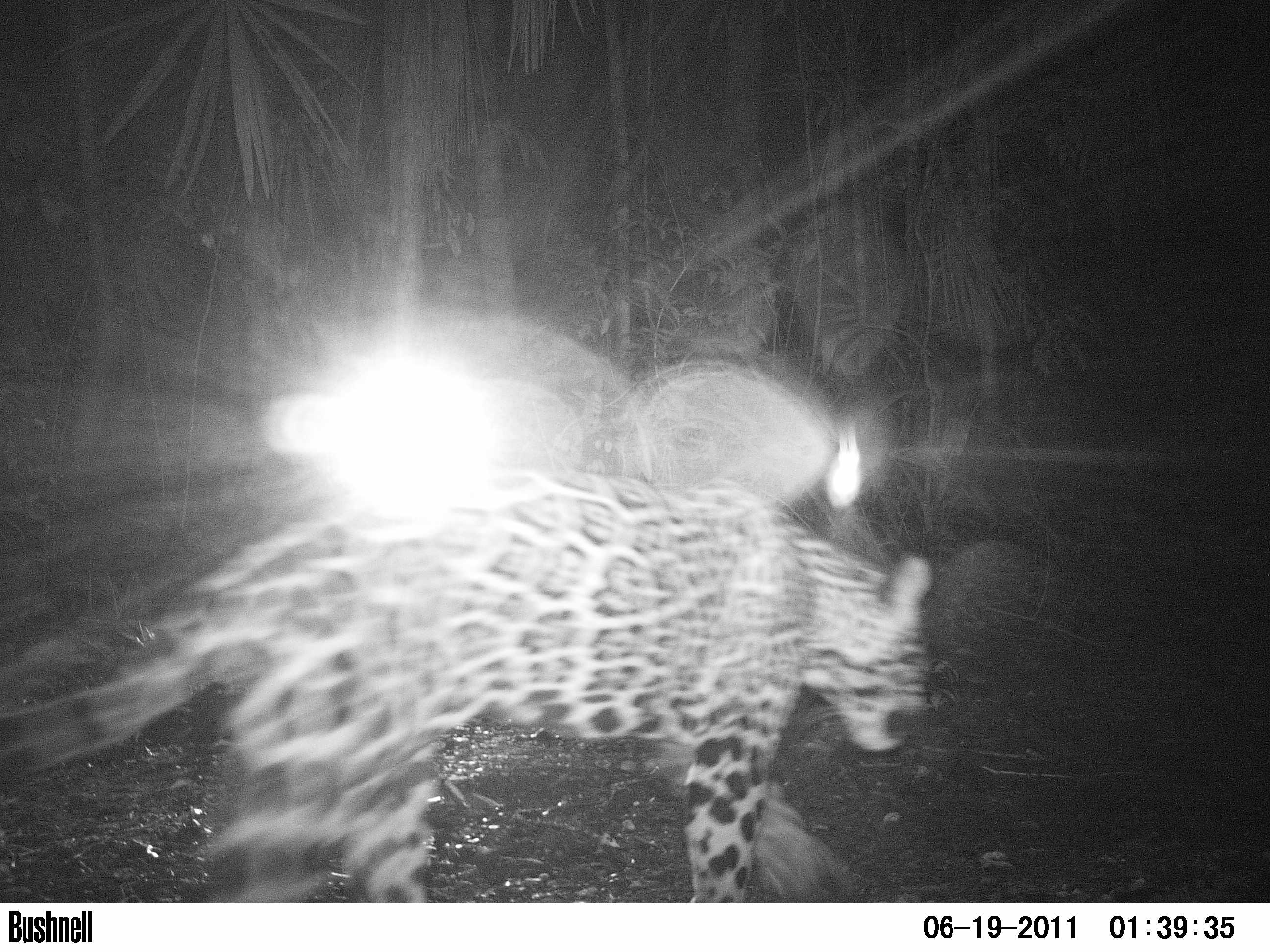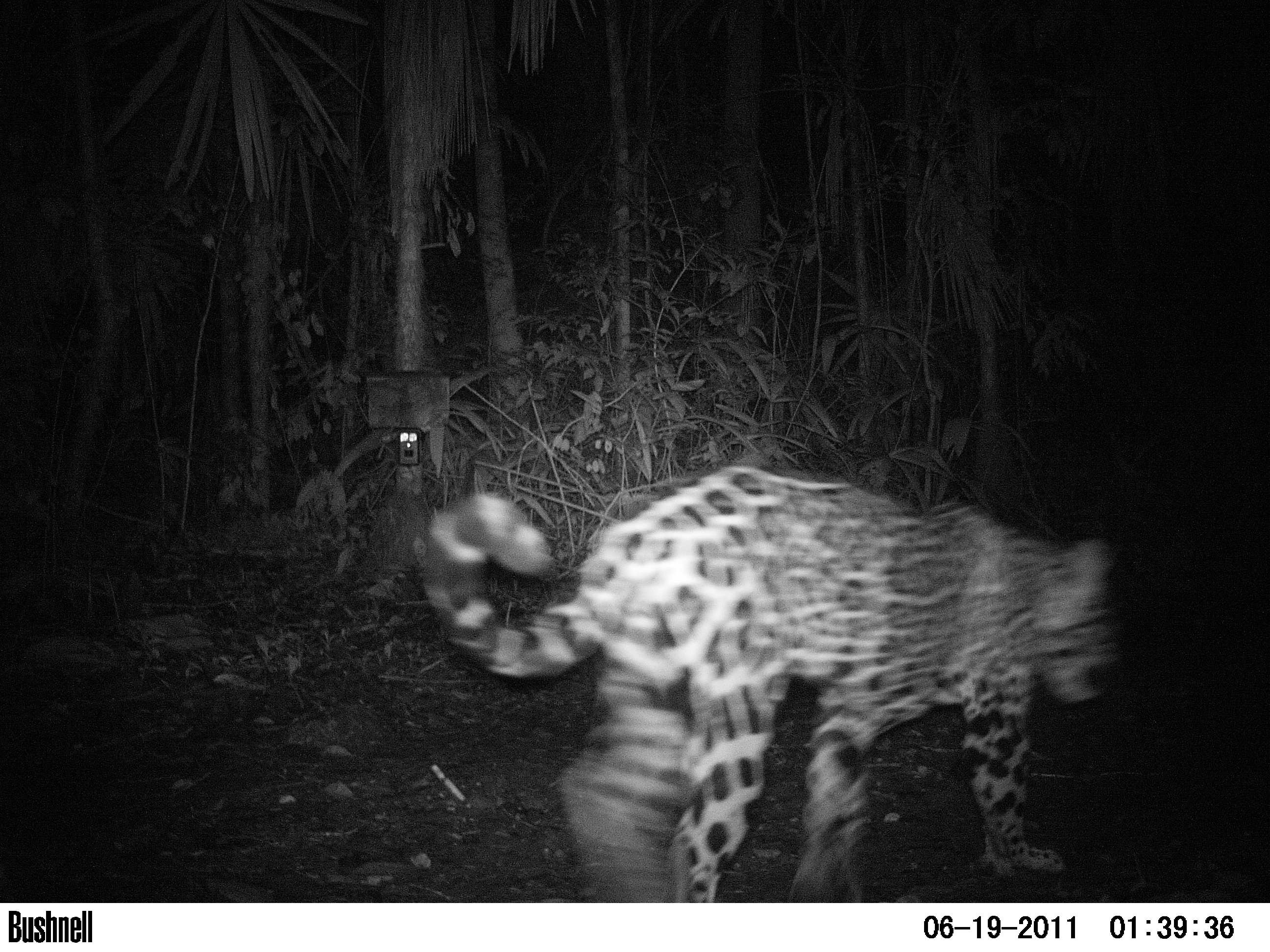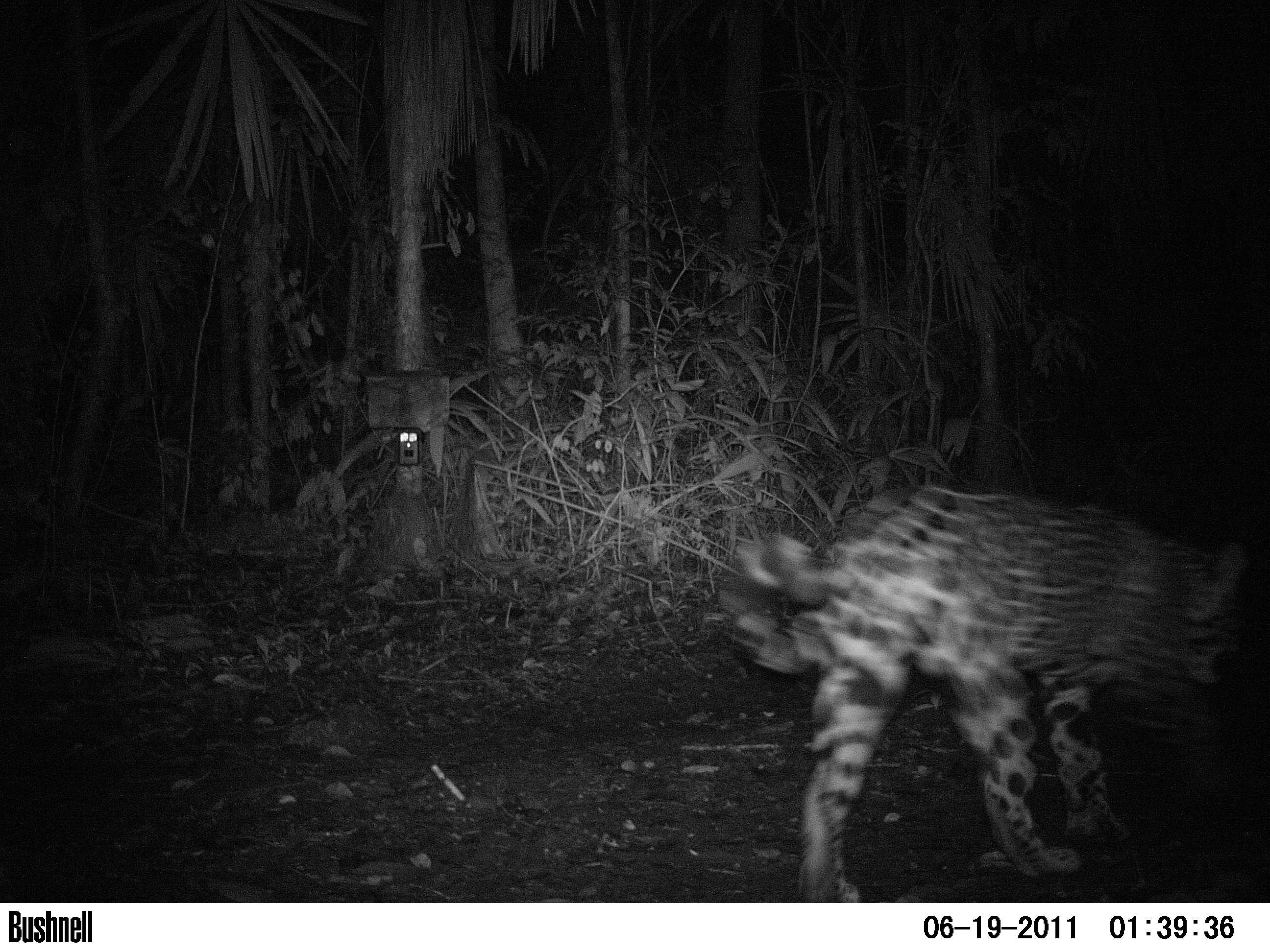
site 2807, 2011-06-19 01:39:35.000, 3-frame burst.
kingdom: Animalia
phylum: Chordata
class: Mammalia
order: Carnivora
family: Felidae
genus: Panthera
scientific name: Panthera onca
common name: jaguar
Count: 1.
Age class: adult.